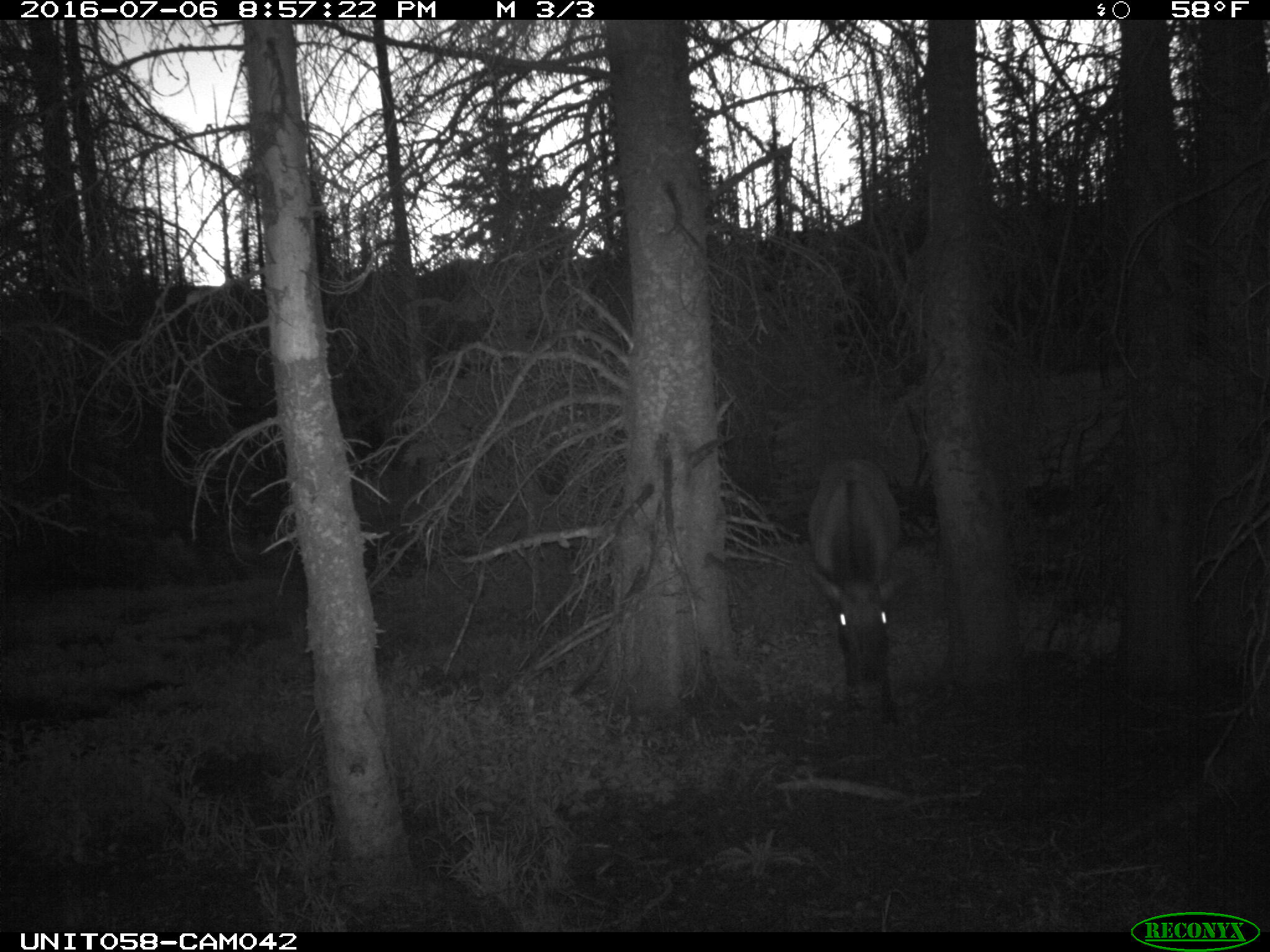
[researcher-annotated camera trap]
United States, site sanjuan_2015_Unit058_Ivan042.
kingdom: Animalia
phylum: Chordata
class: Mammalia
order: Artiodactyla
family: Cervidae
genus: Cervus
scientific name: Cervus elaphus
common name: red deer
Cervus elaphus (red deer).